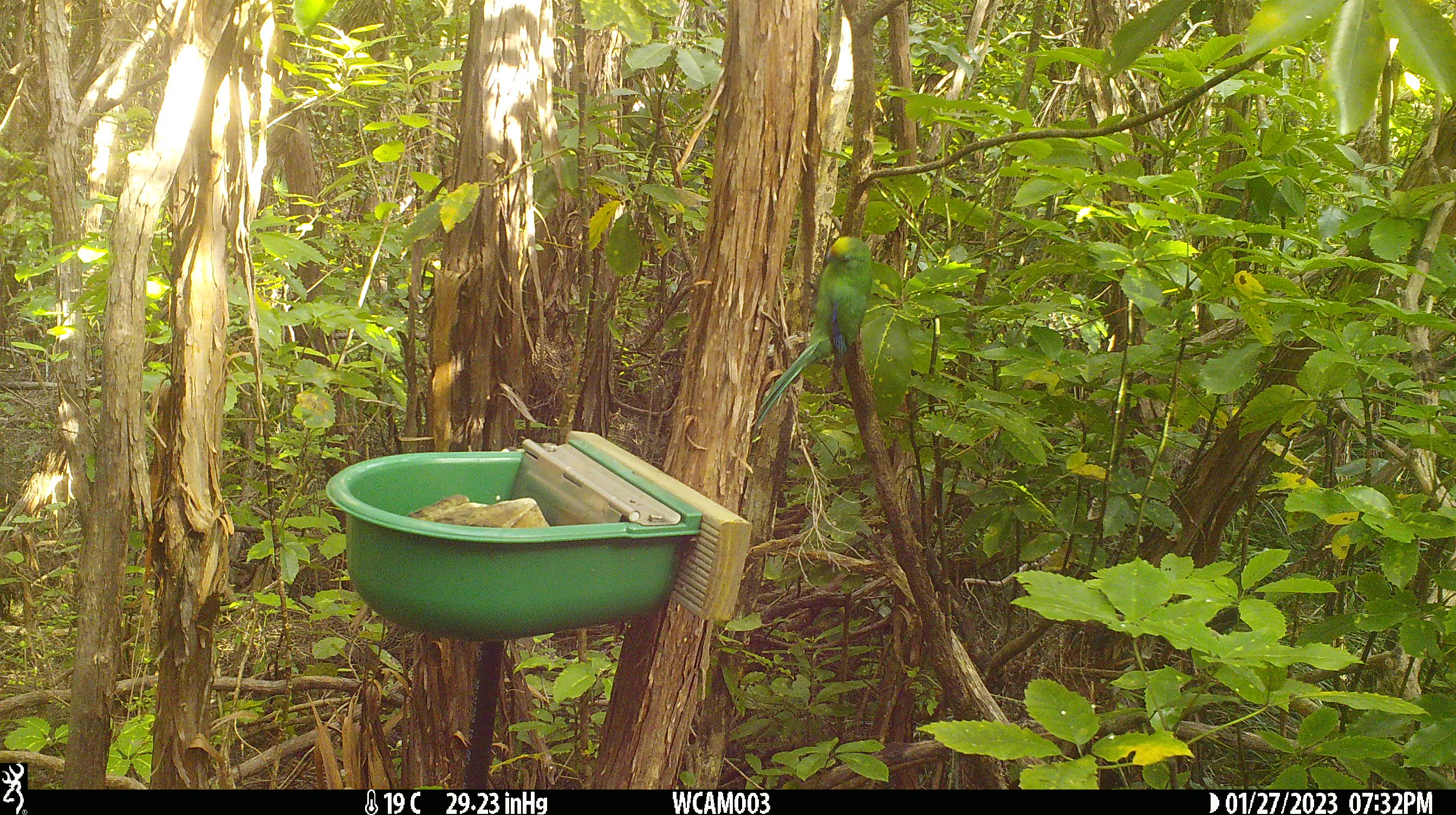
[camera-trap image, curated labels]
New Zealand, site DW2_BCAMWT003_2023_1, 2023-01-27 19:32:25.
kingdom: Animalia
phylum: Chordata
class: Aves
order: Psittaciformes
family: Psittaculidae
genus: Cyanoramphus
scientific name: Cyanoramphus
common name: parakeet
Parakeet (Cyanoramphus).